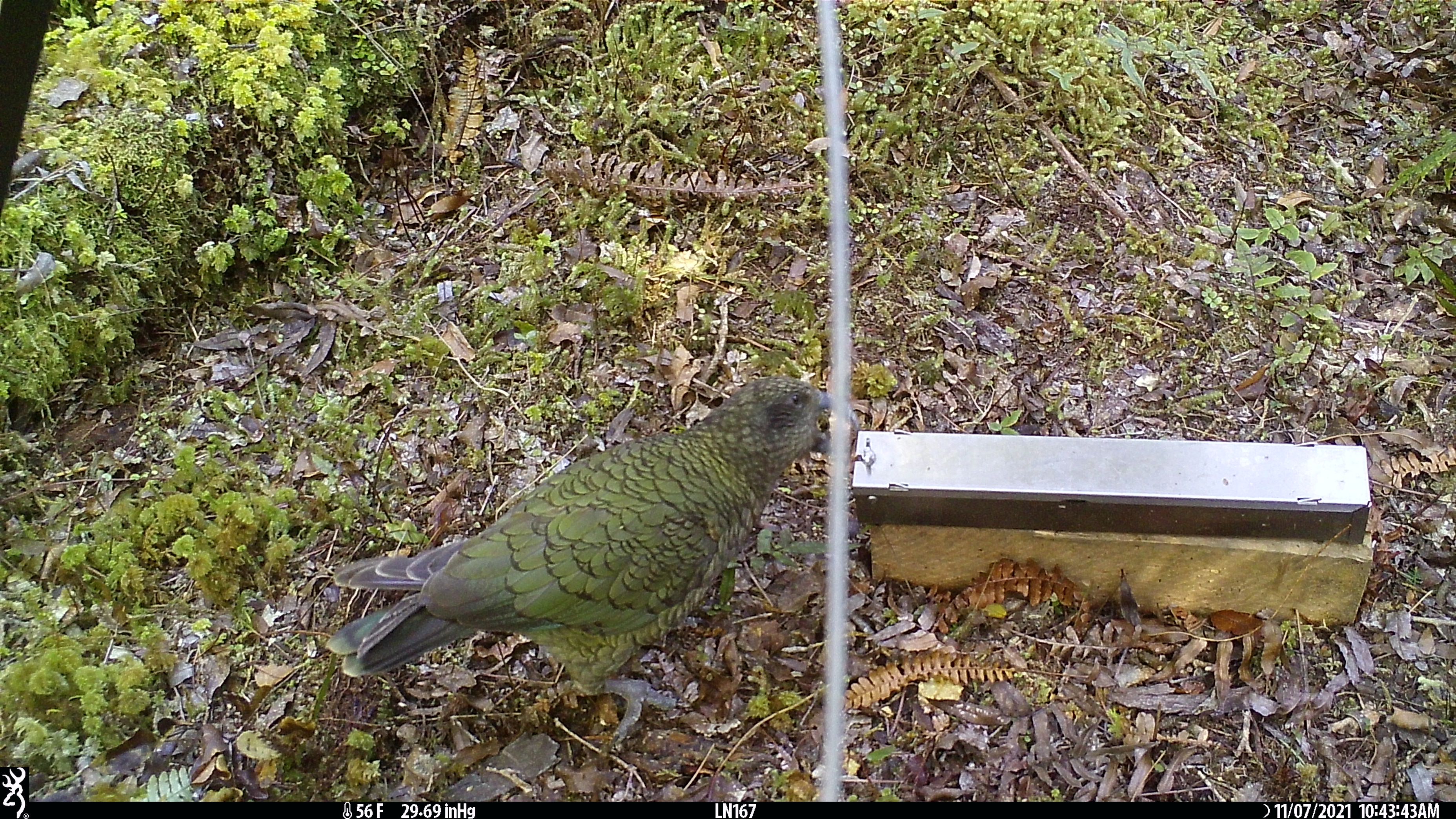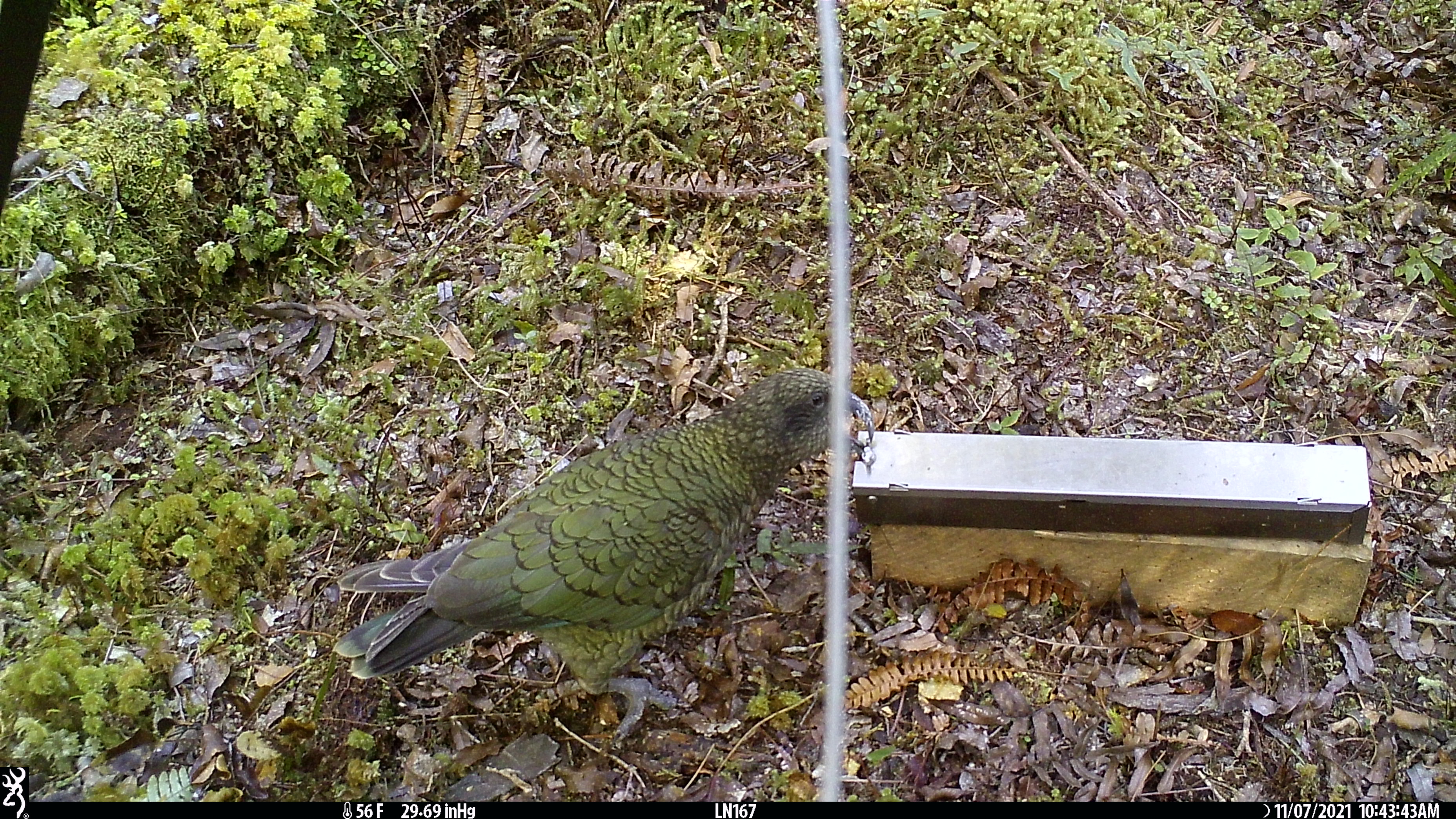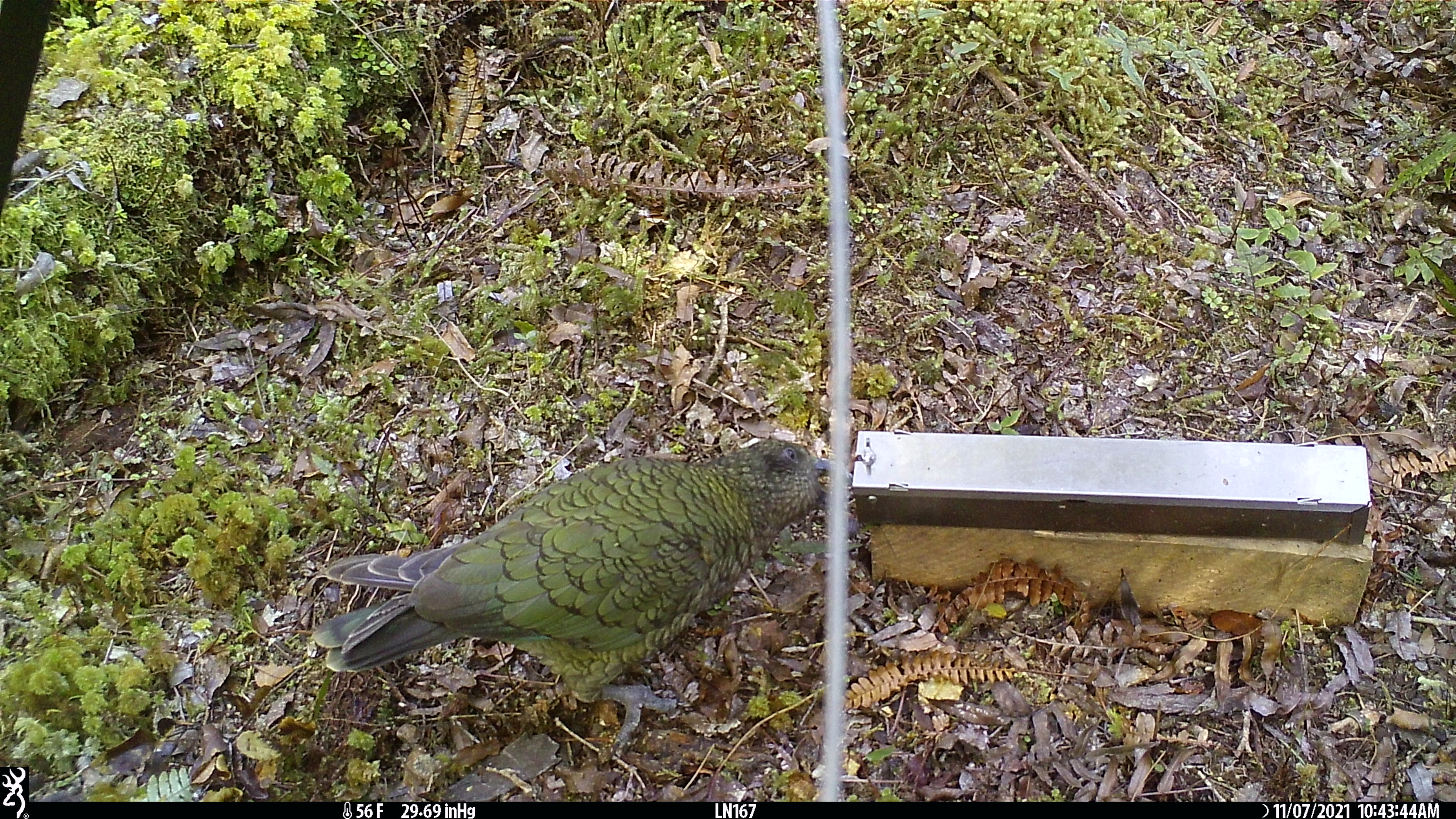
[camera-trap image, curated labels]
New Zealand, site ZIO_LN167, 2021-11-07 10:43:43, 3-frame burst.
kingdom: Animalia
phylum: Chordata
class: Aves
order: Psittaciformes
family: Strigopidae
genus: Nestor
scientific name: Nestor notabilis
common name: kea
Kea (Nestor notabilis).